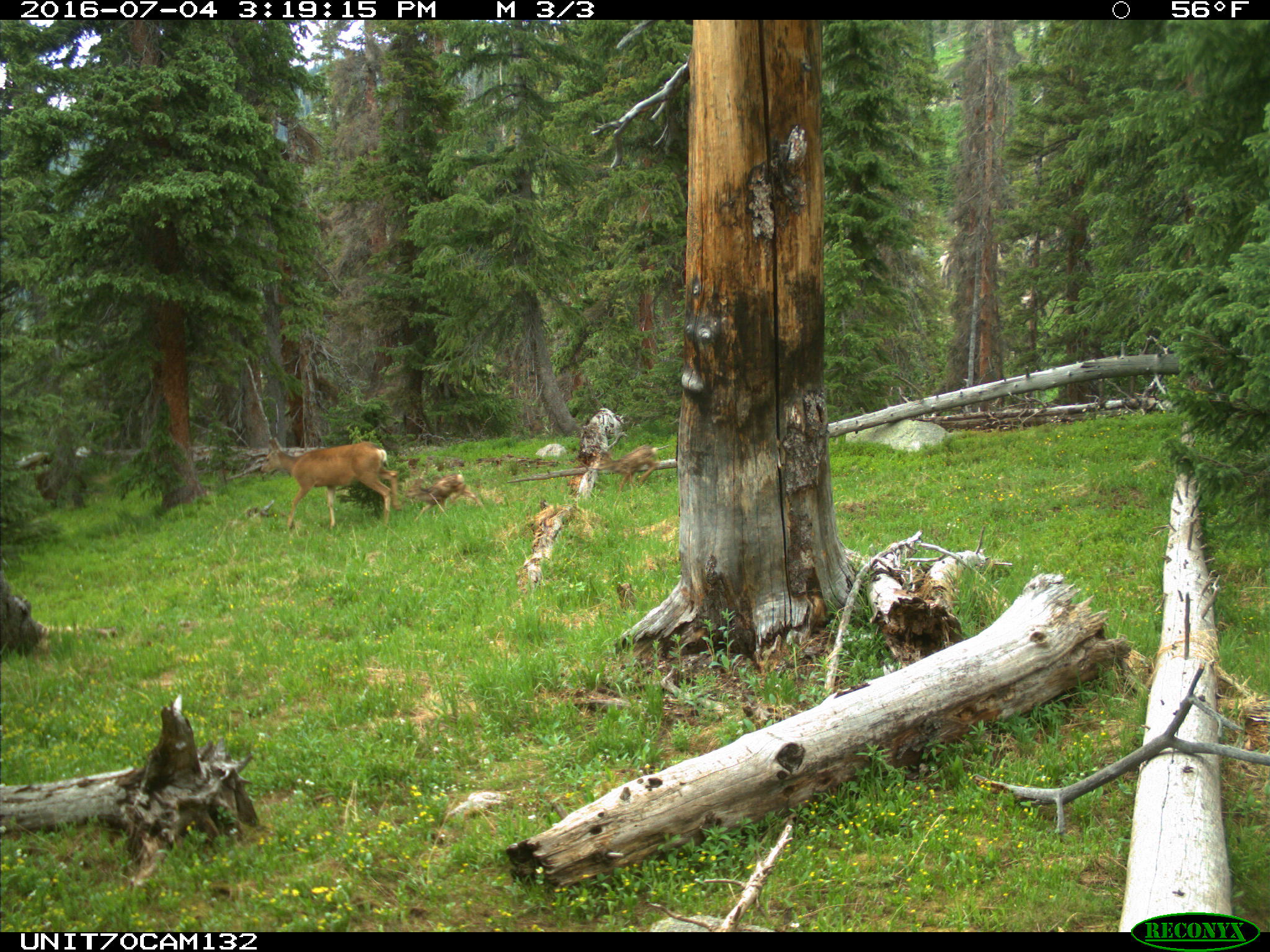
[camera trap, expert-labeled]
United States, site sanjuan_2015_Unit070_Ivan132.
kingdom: Animalia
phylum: Chordata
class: Mammalia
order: Artiodactyla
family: Cervidae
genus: Odocoileus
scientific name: Odocoileus hemionus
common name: mule deer